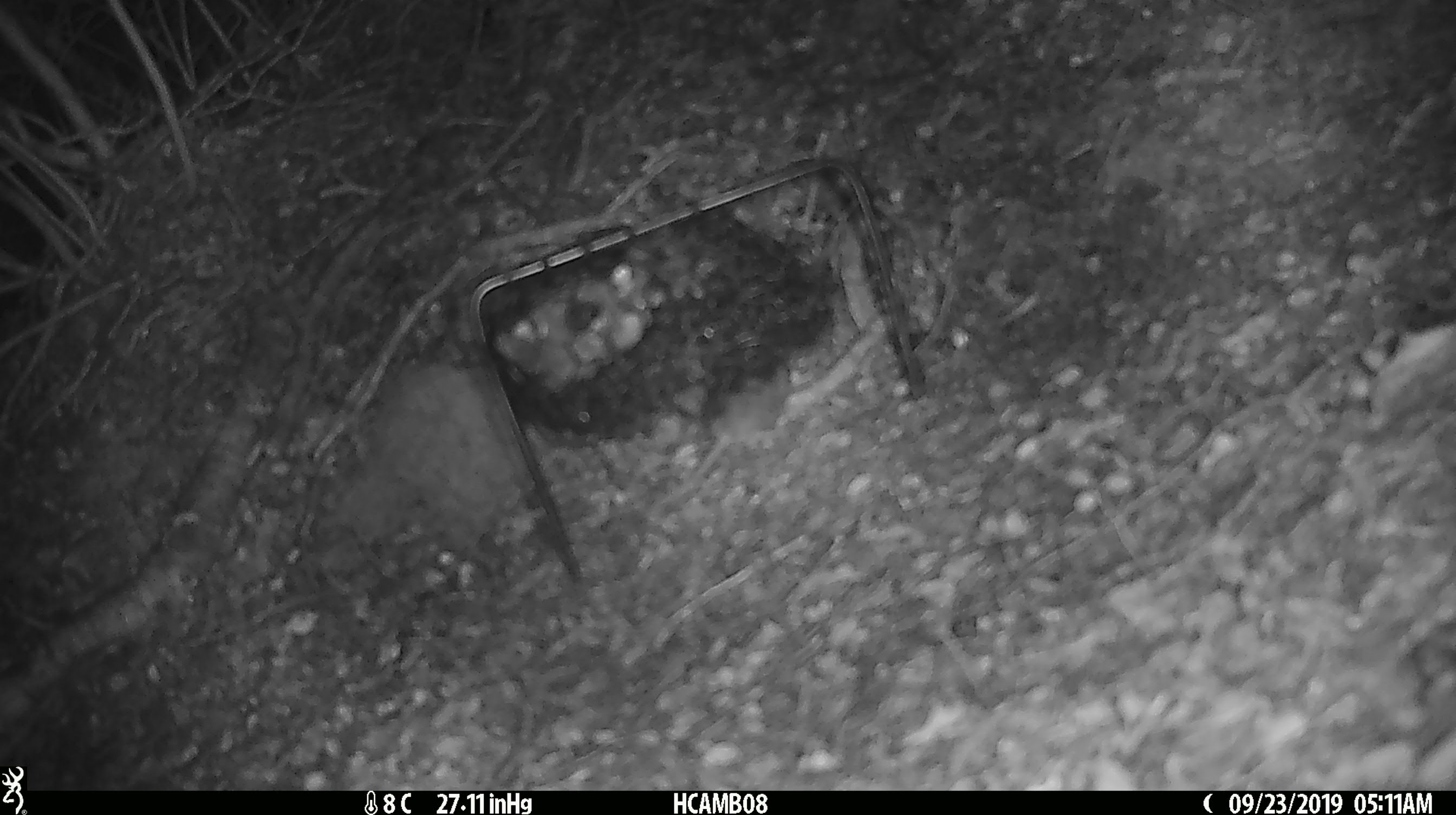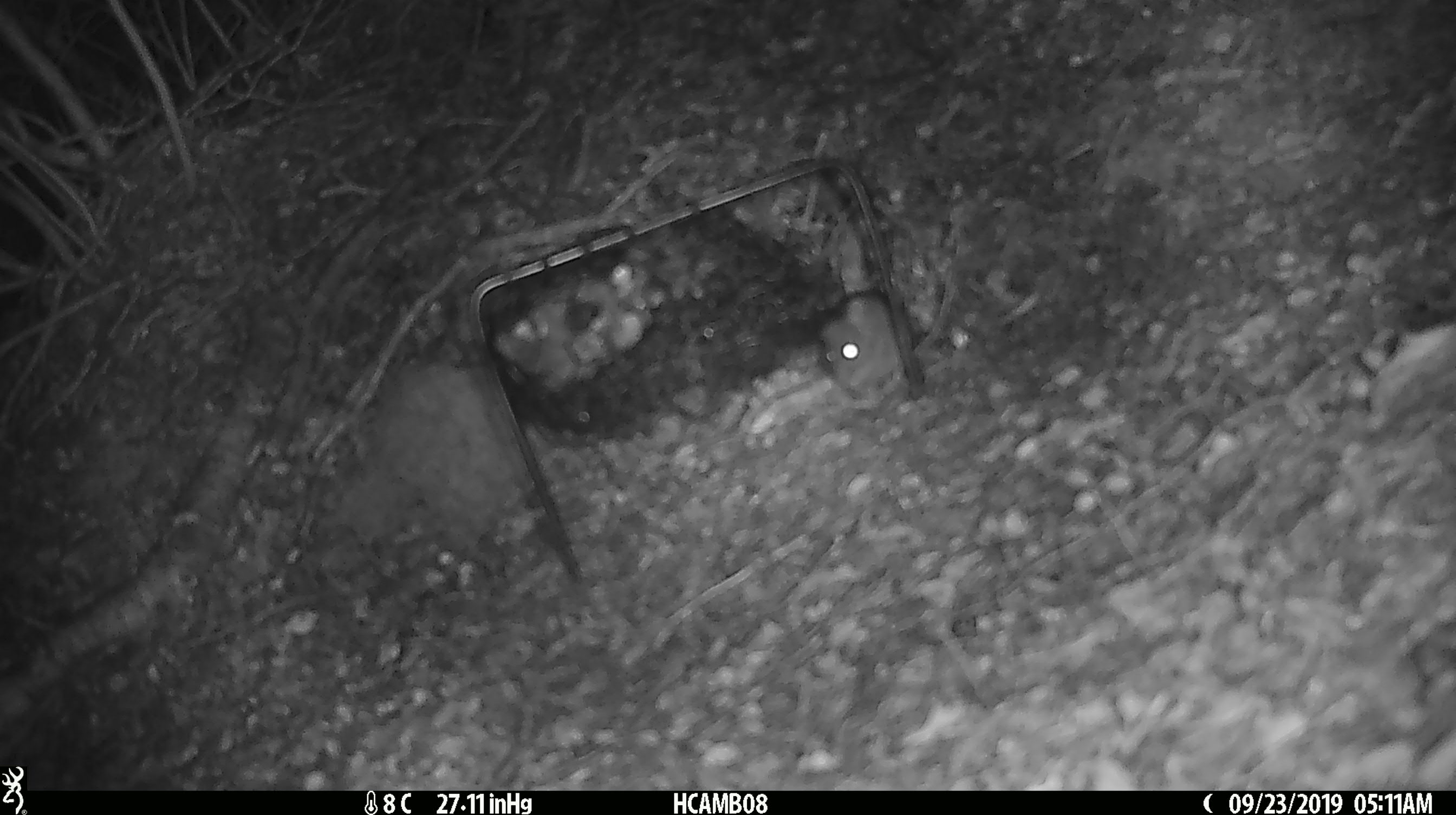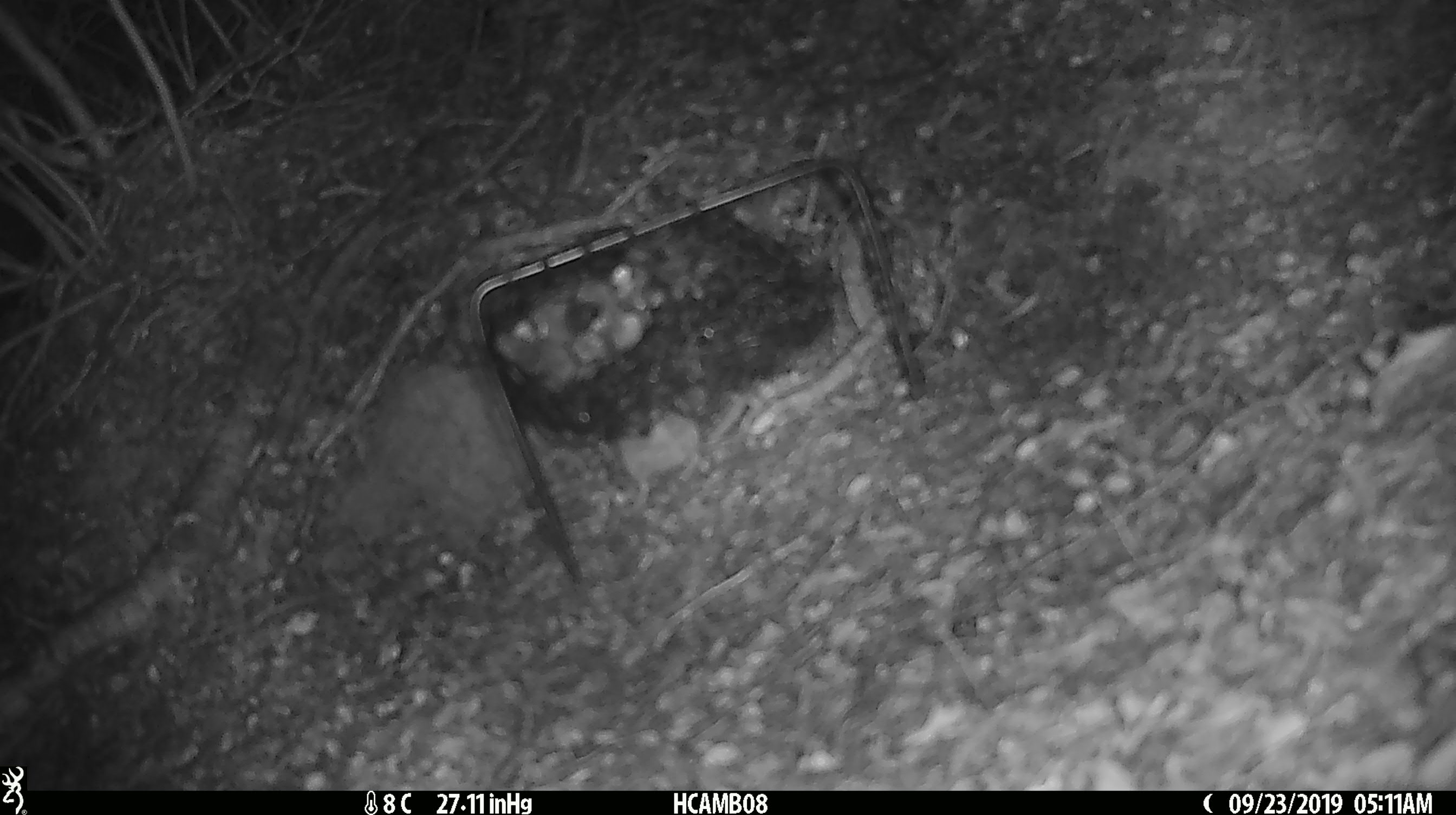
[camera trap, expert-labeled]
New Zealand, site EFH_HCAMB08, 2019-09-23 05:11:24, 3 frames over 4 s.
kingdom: Animalia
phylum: Chordata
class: Mammalia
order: Rodentia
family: Muridae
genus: Mus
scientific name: Mus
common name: mouse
Mouse (Mus).